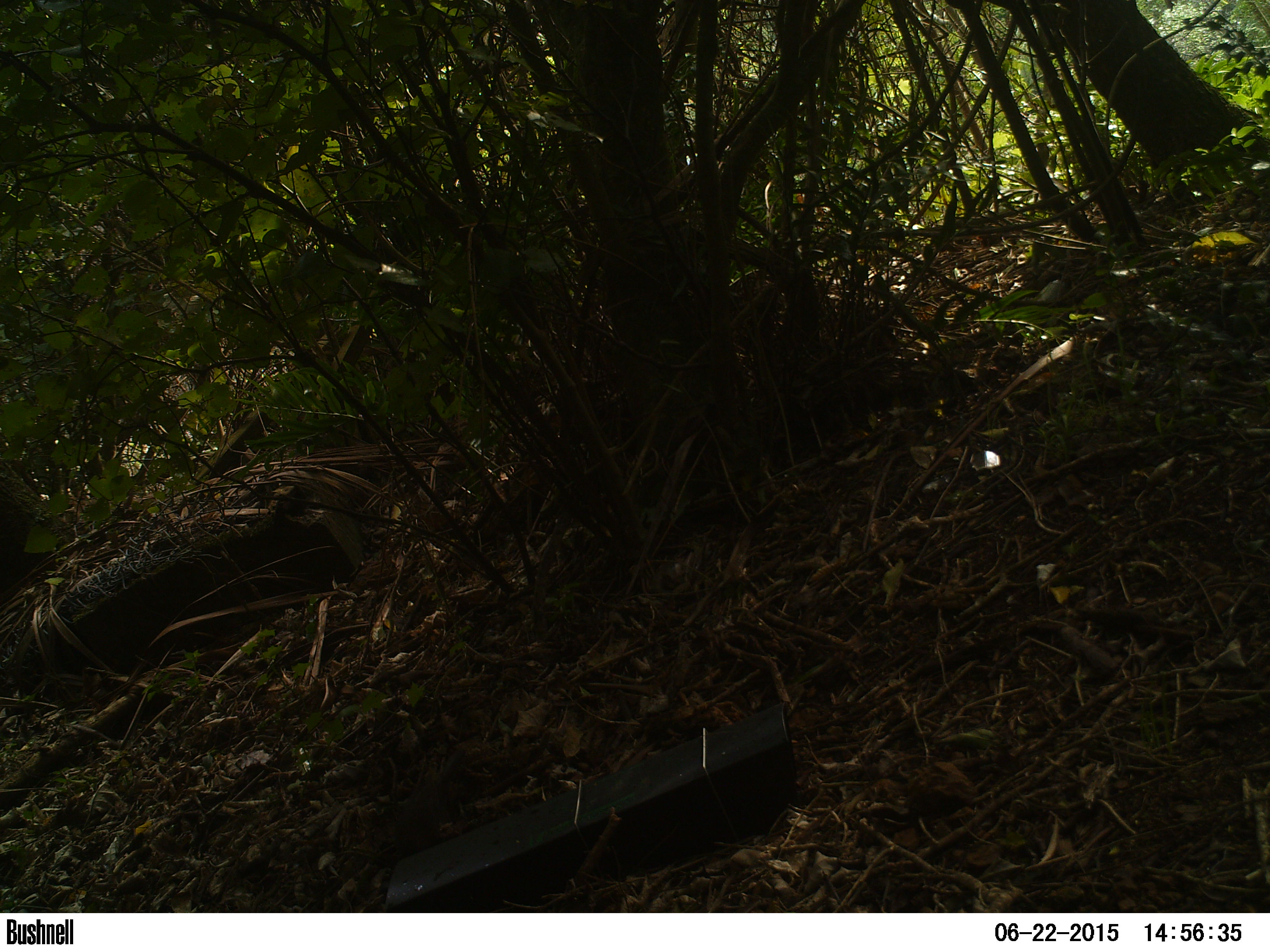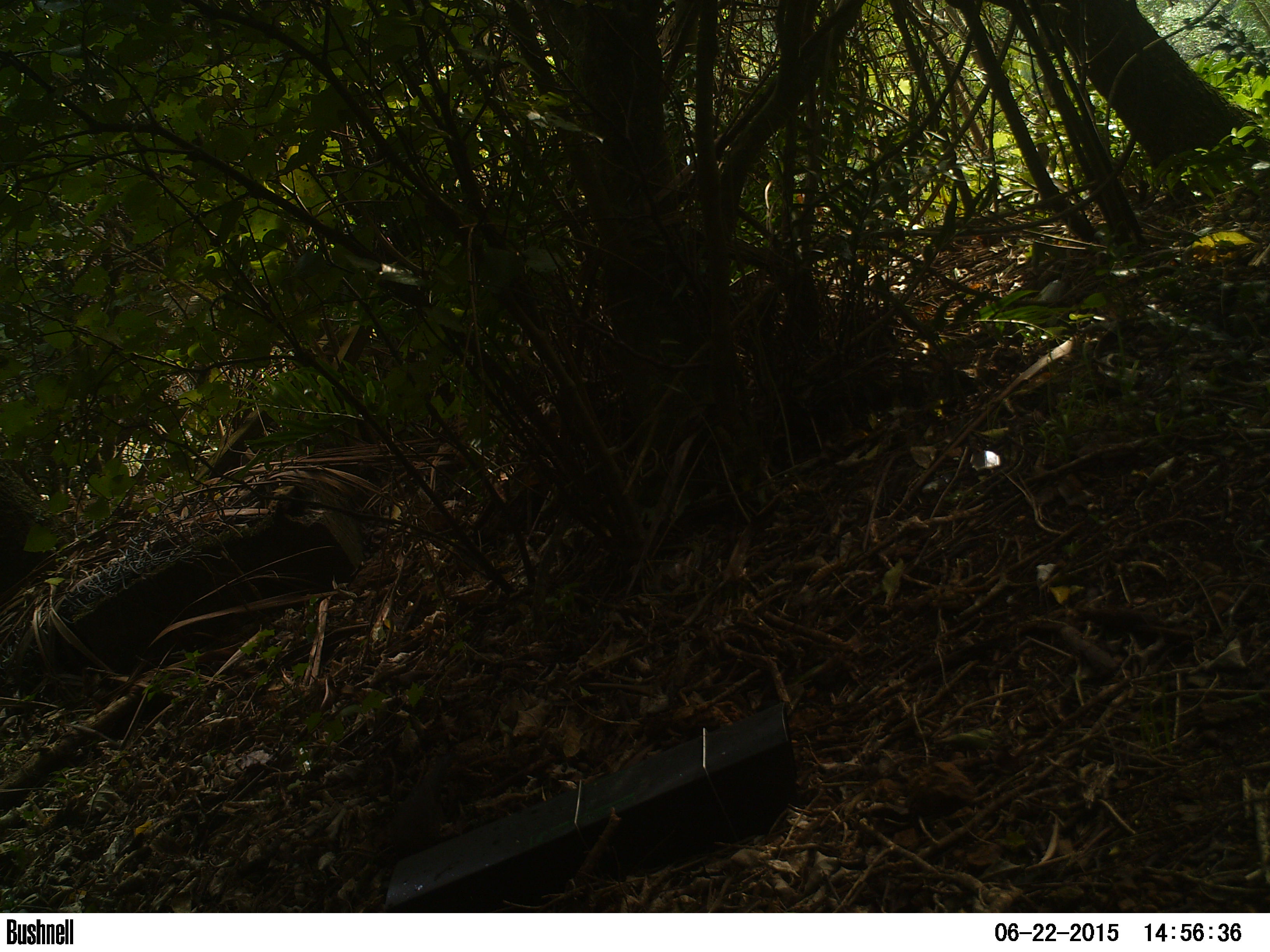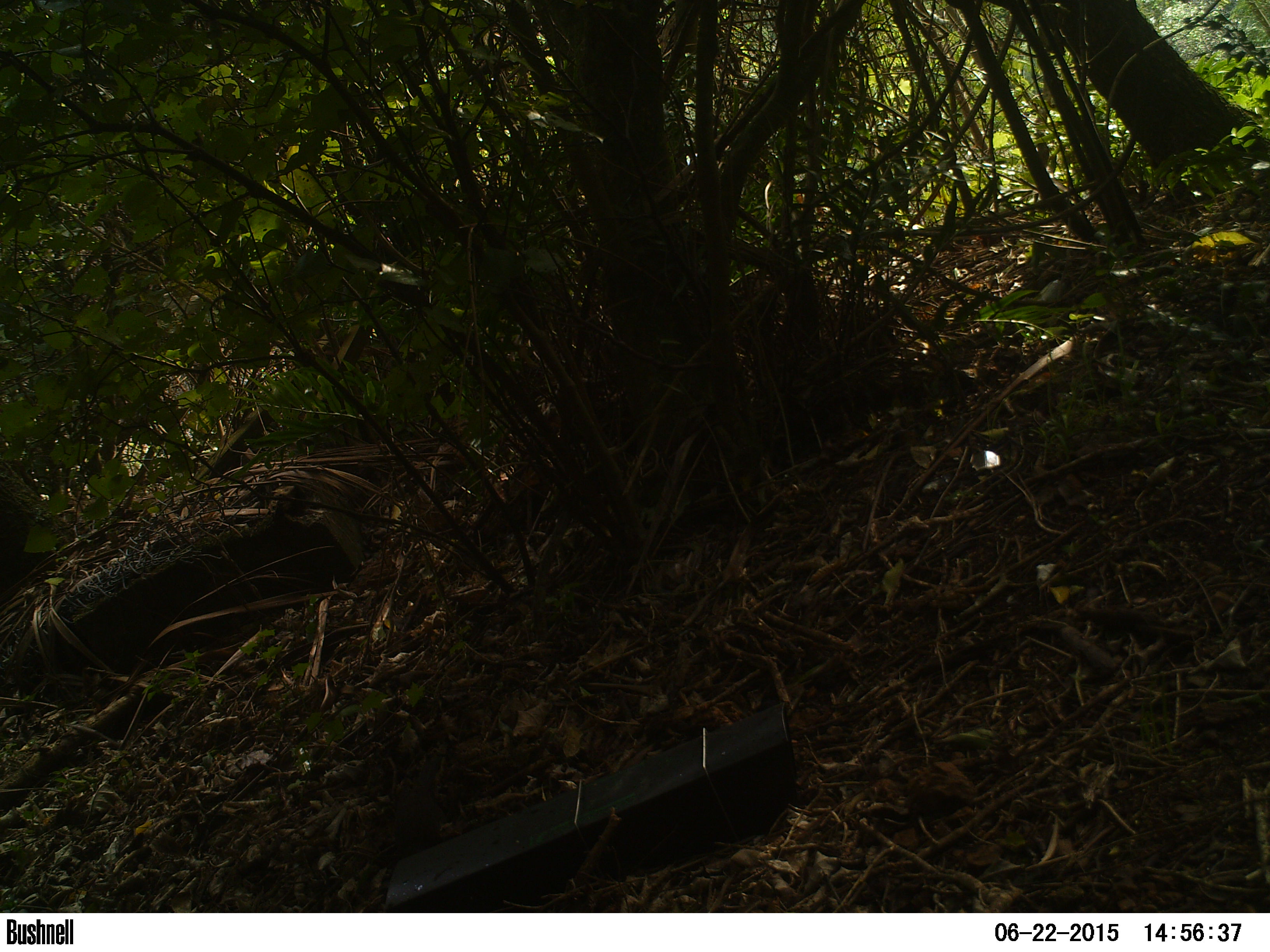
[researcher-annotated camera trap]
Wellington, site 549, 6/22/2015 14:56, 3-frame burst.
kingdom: Animalia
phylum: Chordata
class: Aves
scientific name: Aves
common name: bird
Bird (Aves).